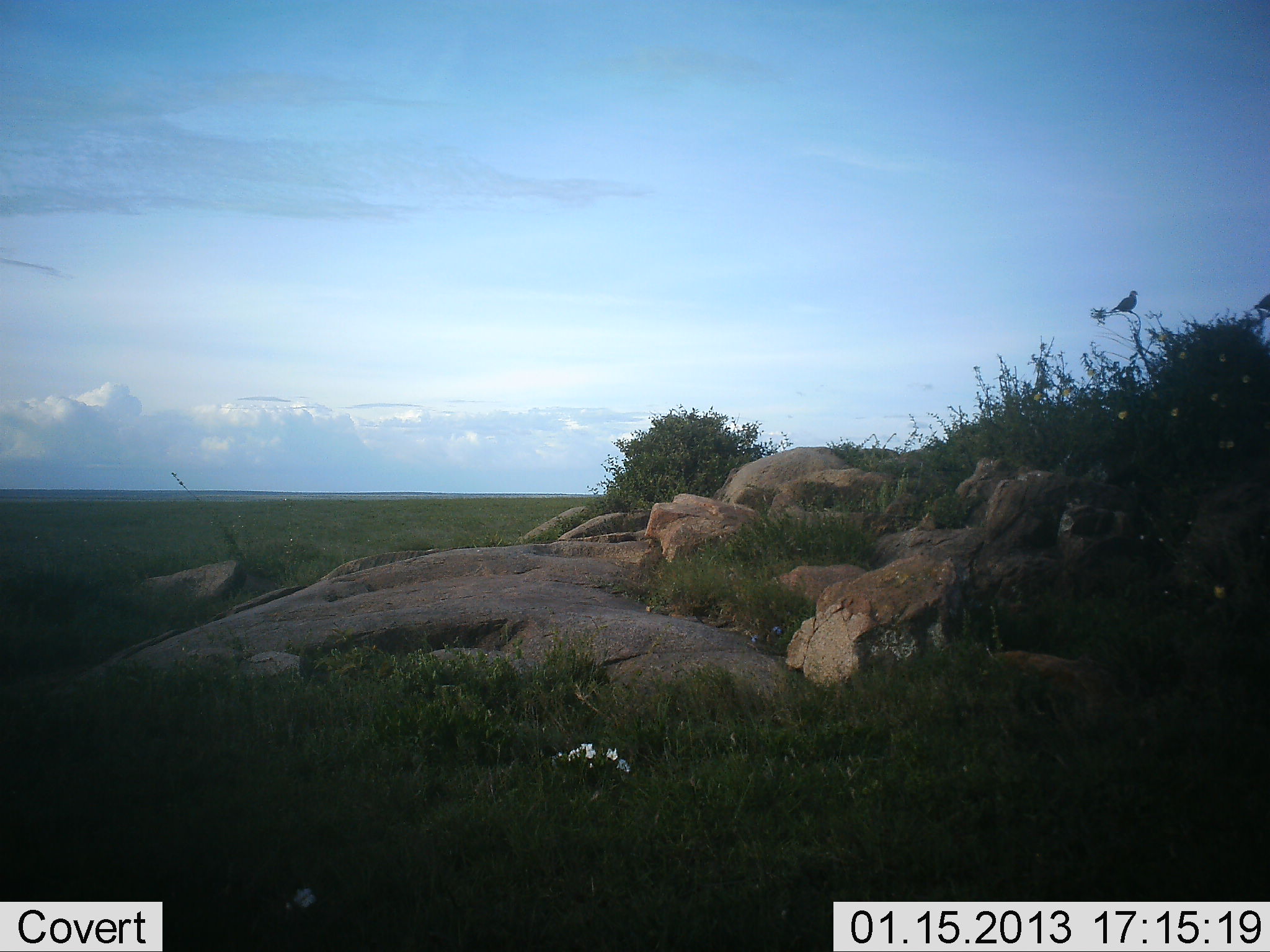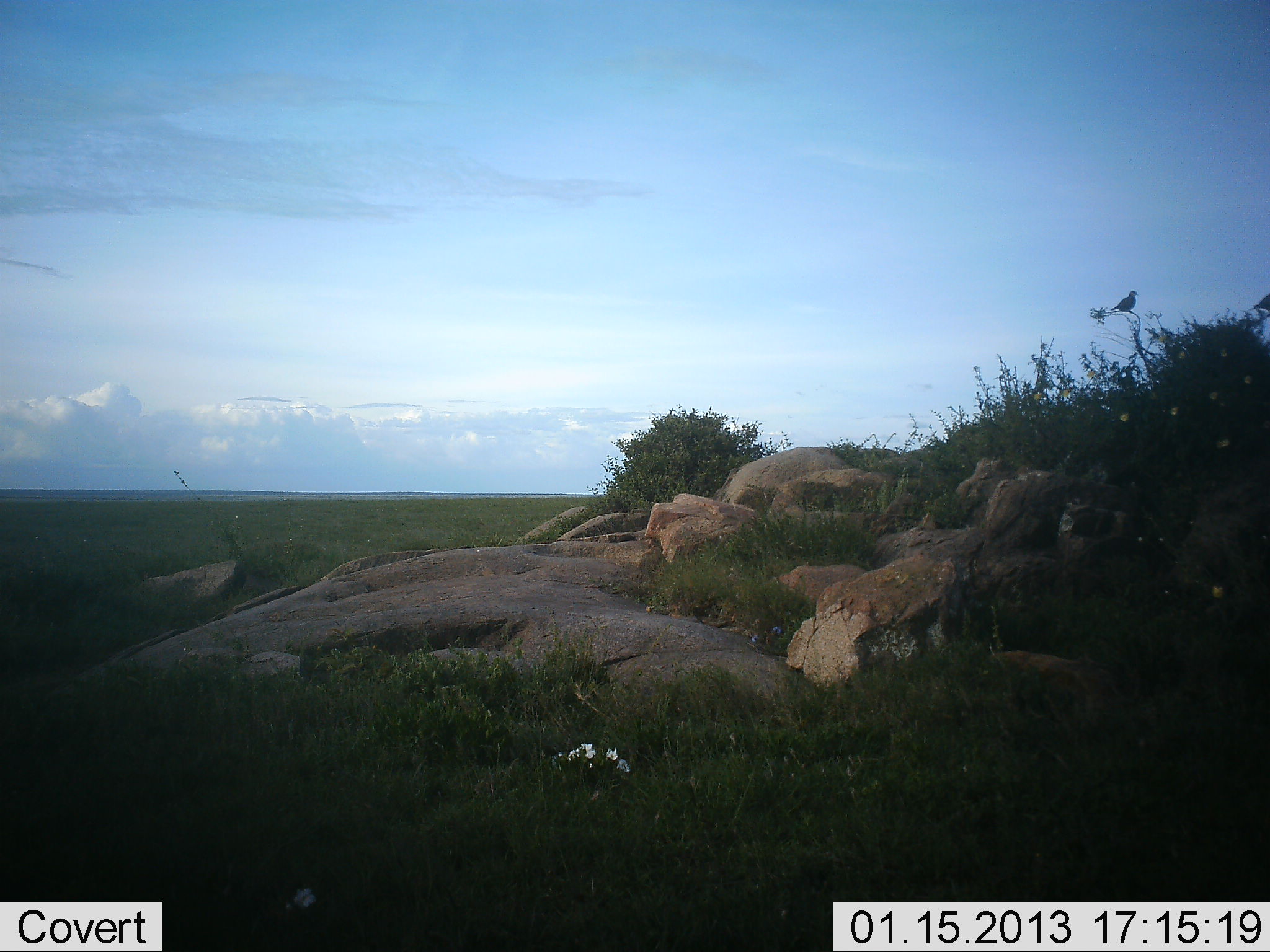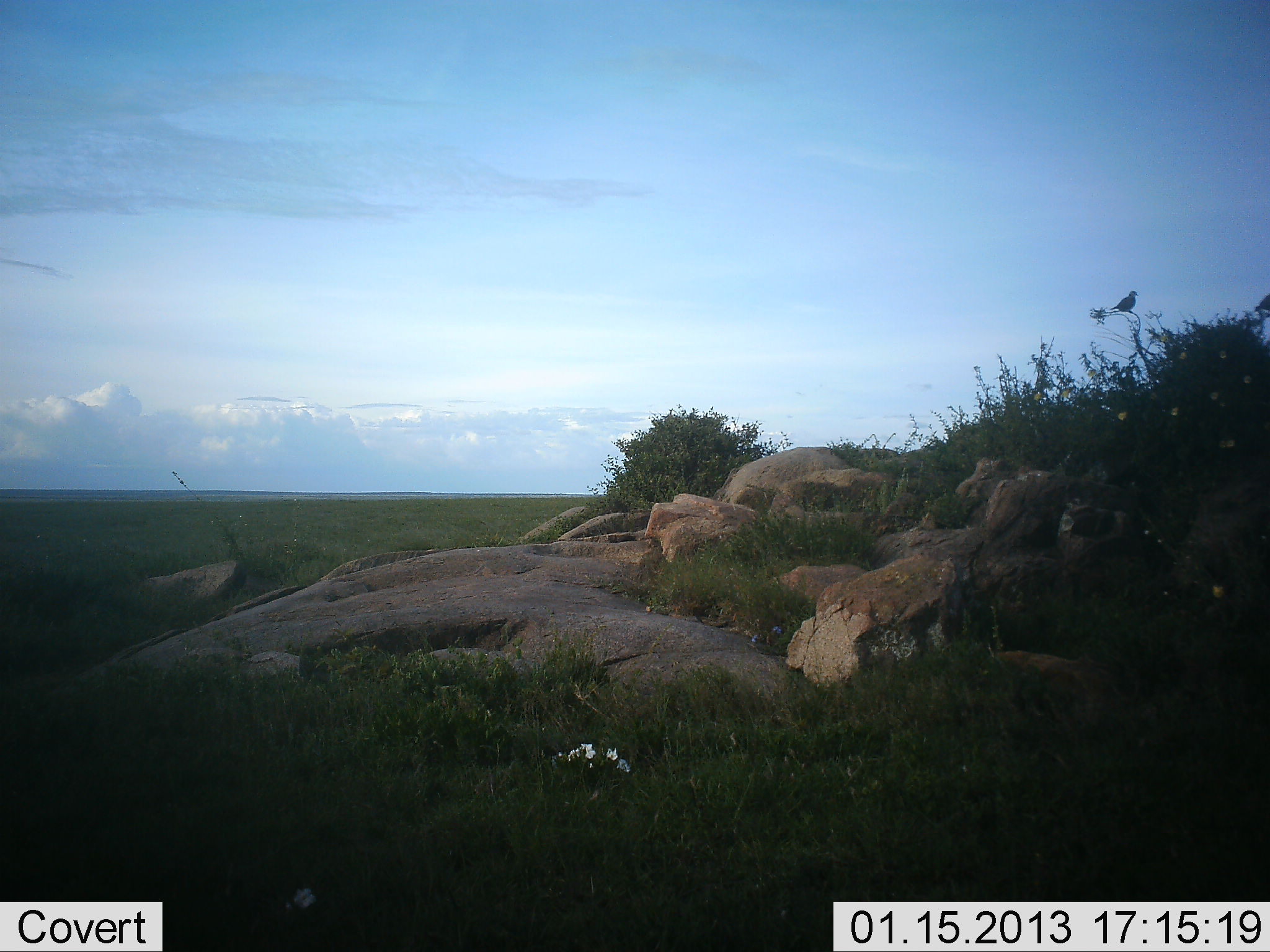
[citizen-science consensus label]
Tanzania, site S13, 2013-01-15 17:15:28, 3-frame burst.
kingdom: Animalia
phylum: Chordata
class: Aves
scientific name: Aves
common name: bird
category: otherbird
Otherbird (bird) (Aves), count 1. Behavior (volunteer vote fractions): standing 39%, resting 61%, moving 0%, interacting 0%. Young present (vote fraction): 0%. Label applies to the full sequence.